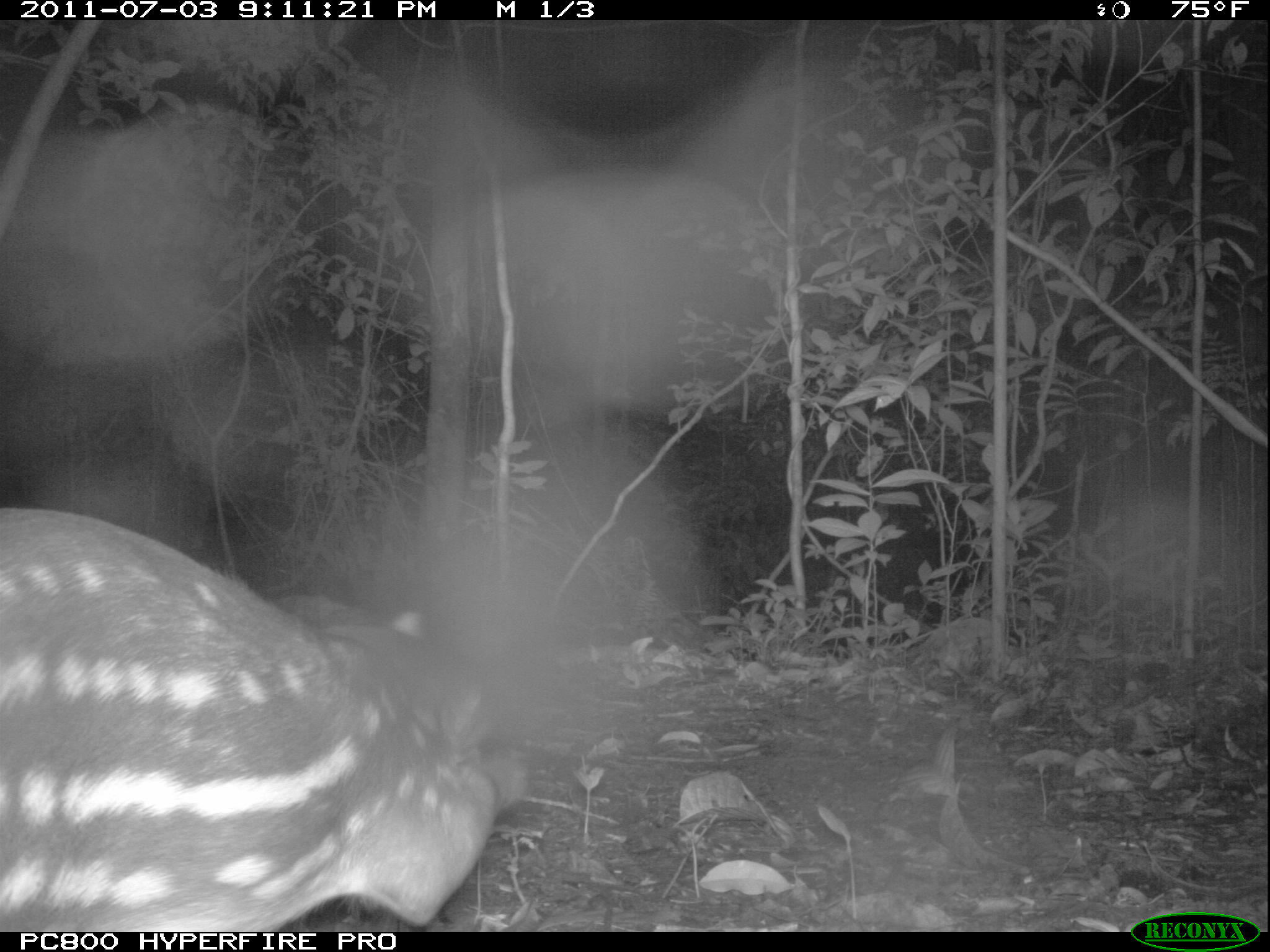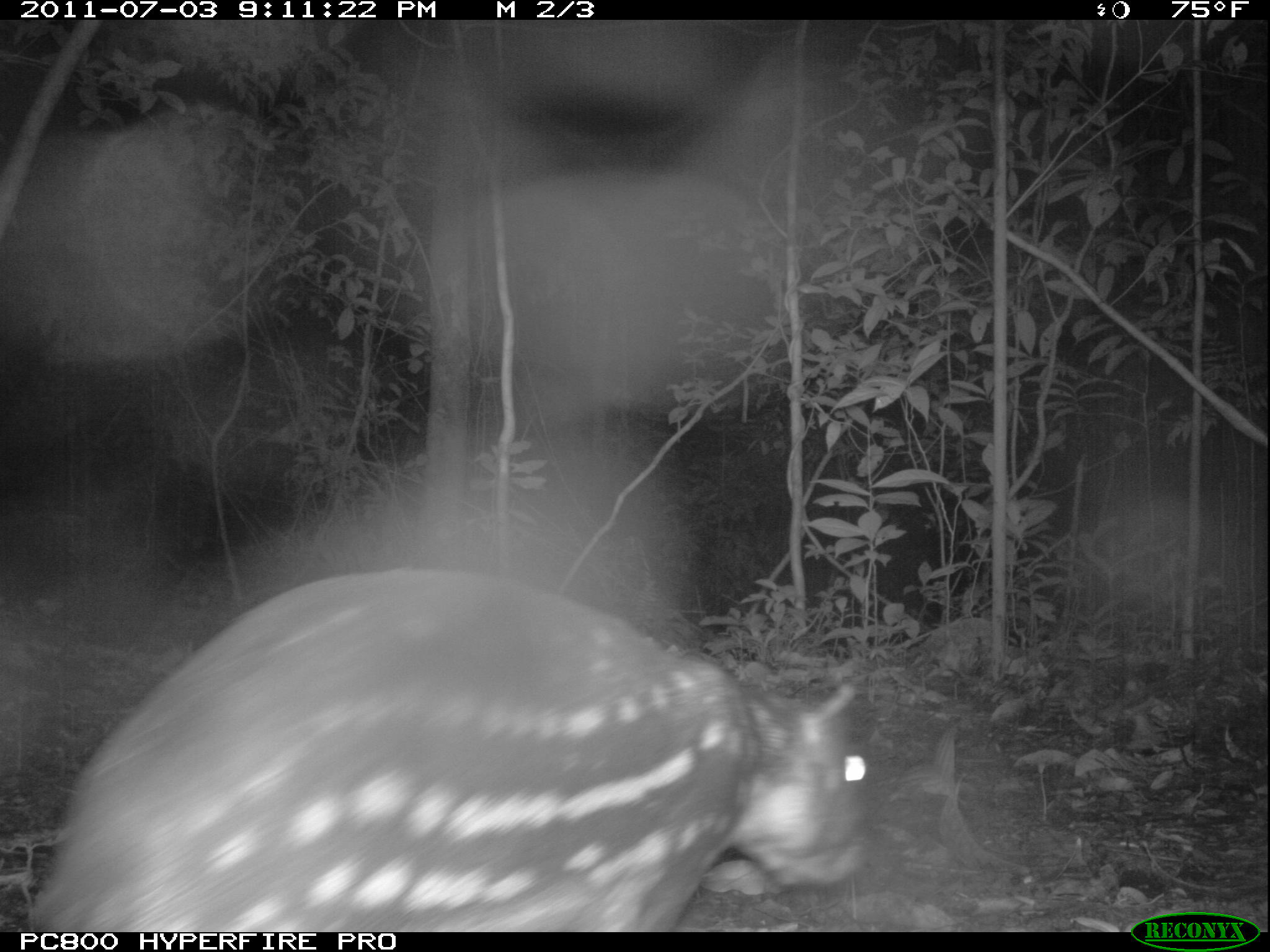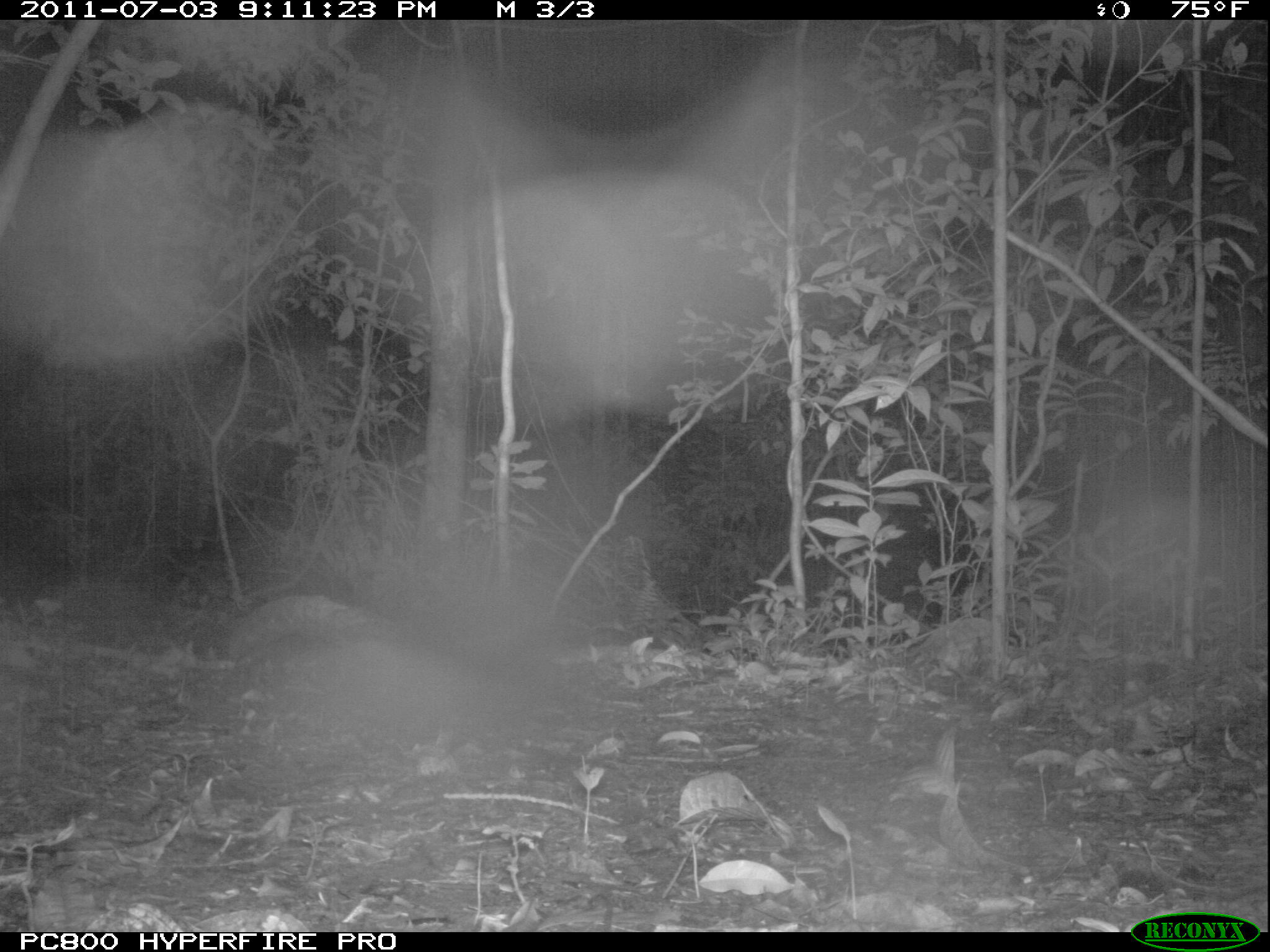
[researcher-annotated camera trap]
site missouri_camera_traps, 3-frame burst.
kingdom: Animalia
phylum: Chordata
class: Mammalia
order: Rodentia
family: Cuniculidae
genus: Cuniculus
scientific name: Cuniculus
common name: paca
Paca (Cuniculus). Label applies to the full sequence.